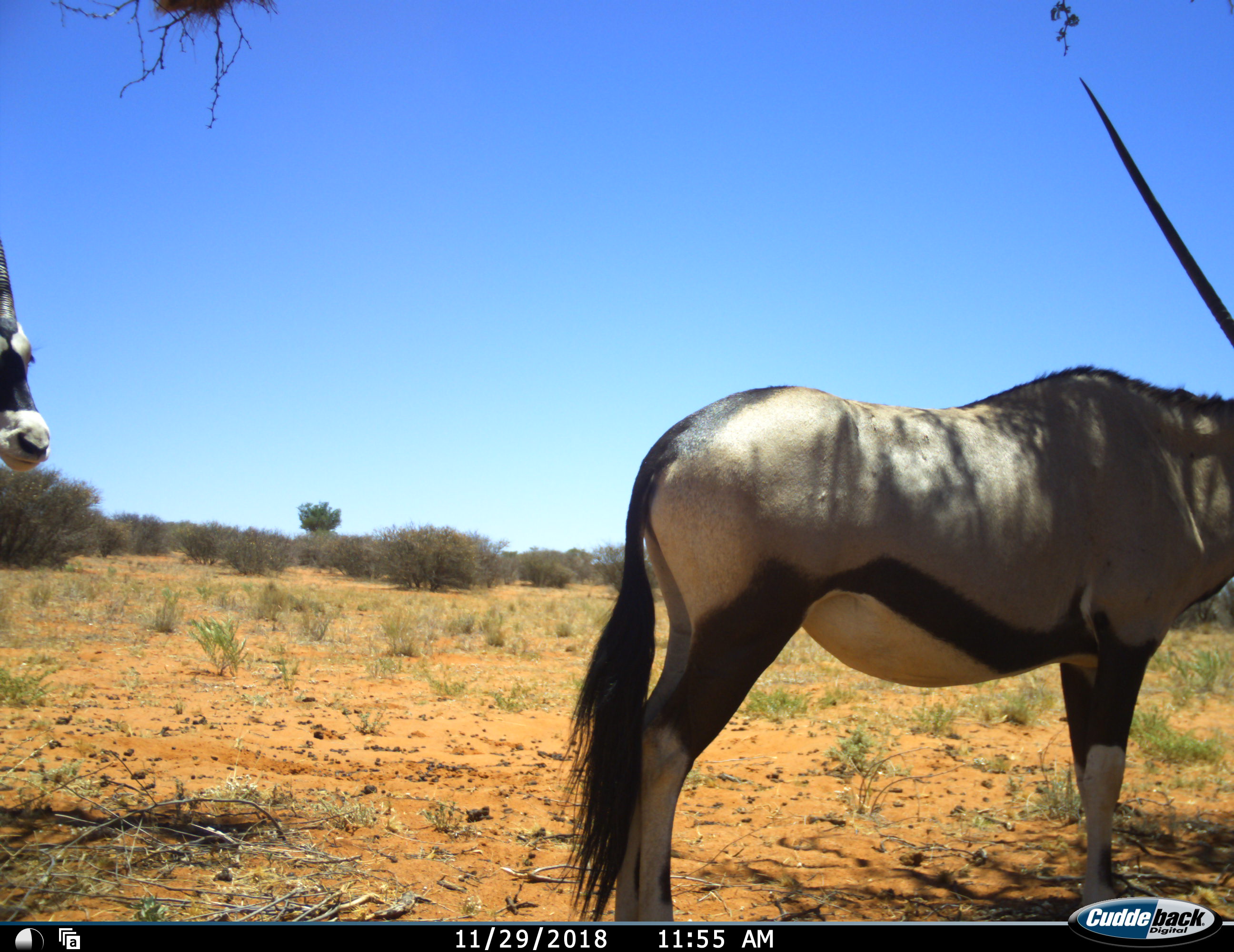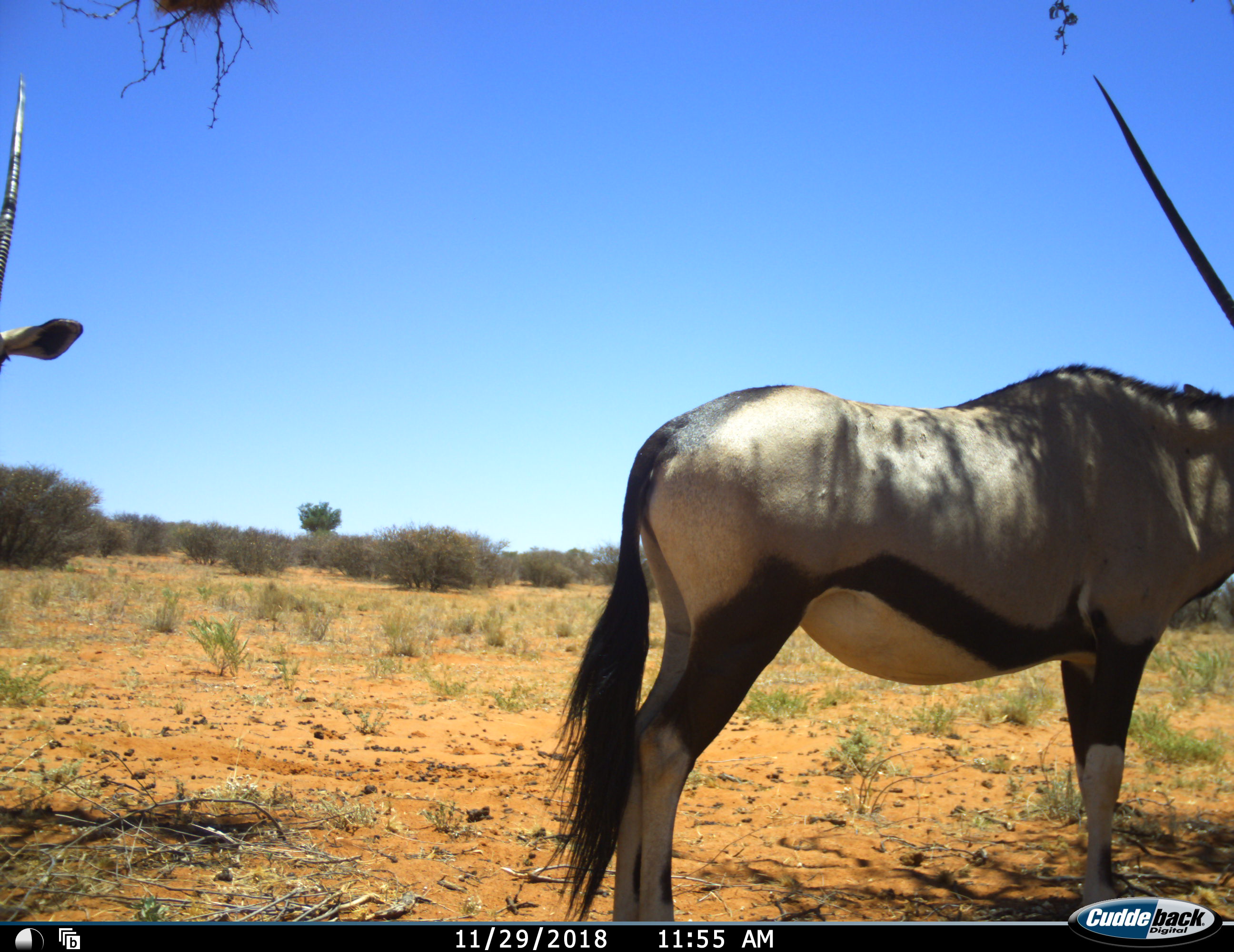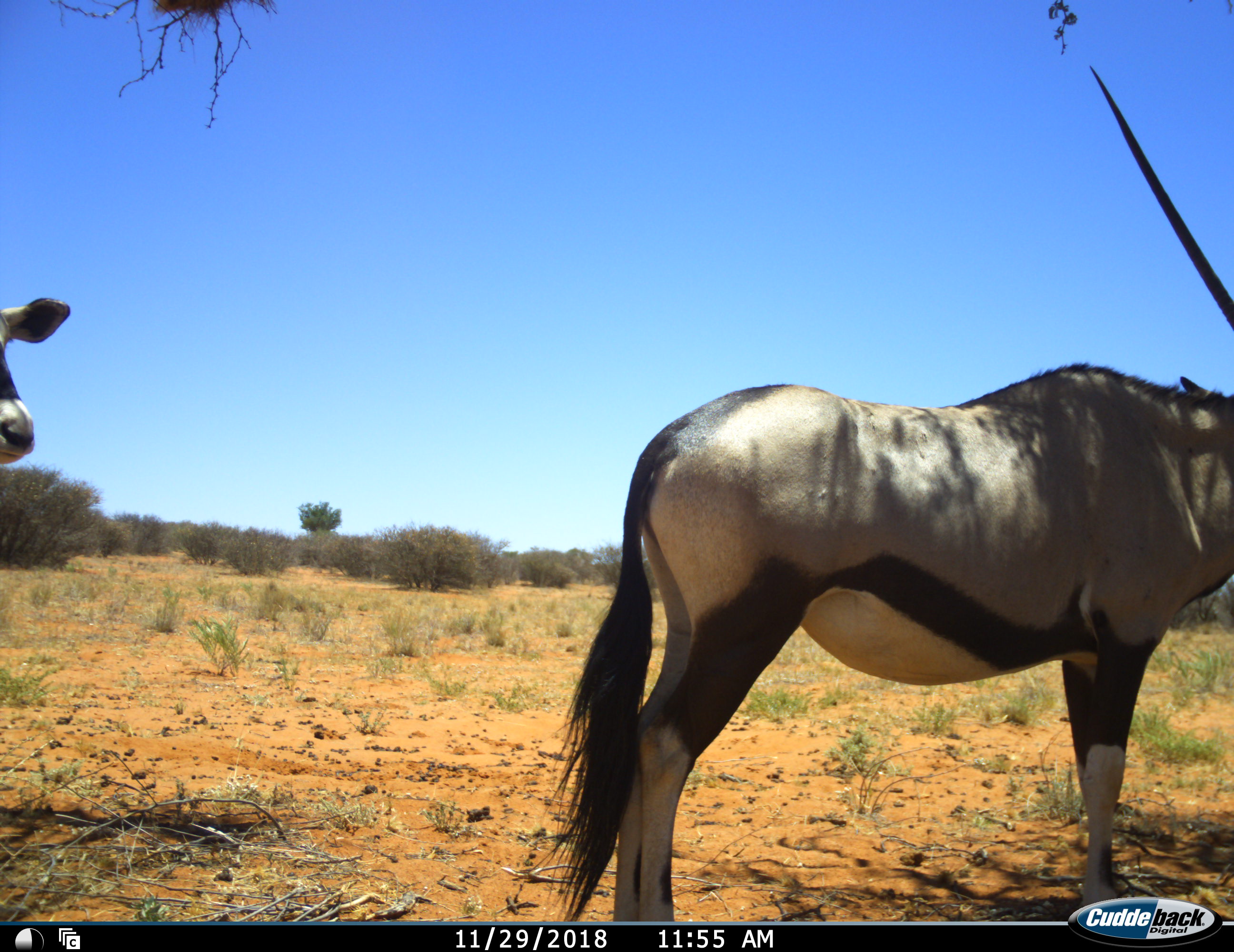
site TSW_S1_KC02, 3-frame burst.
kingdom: Animalia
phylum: Chordata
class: Mammalia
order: Artiodactyla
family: Bovidae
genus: Oryx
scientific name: Oryx gazella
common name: gemsbok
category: oryx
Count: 2.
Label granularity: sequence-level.